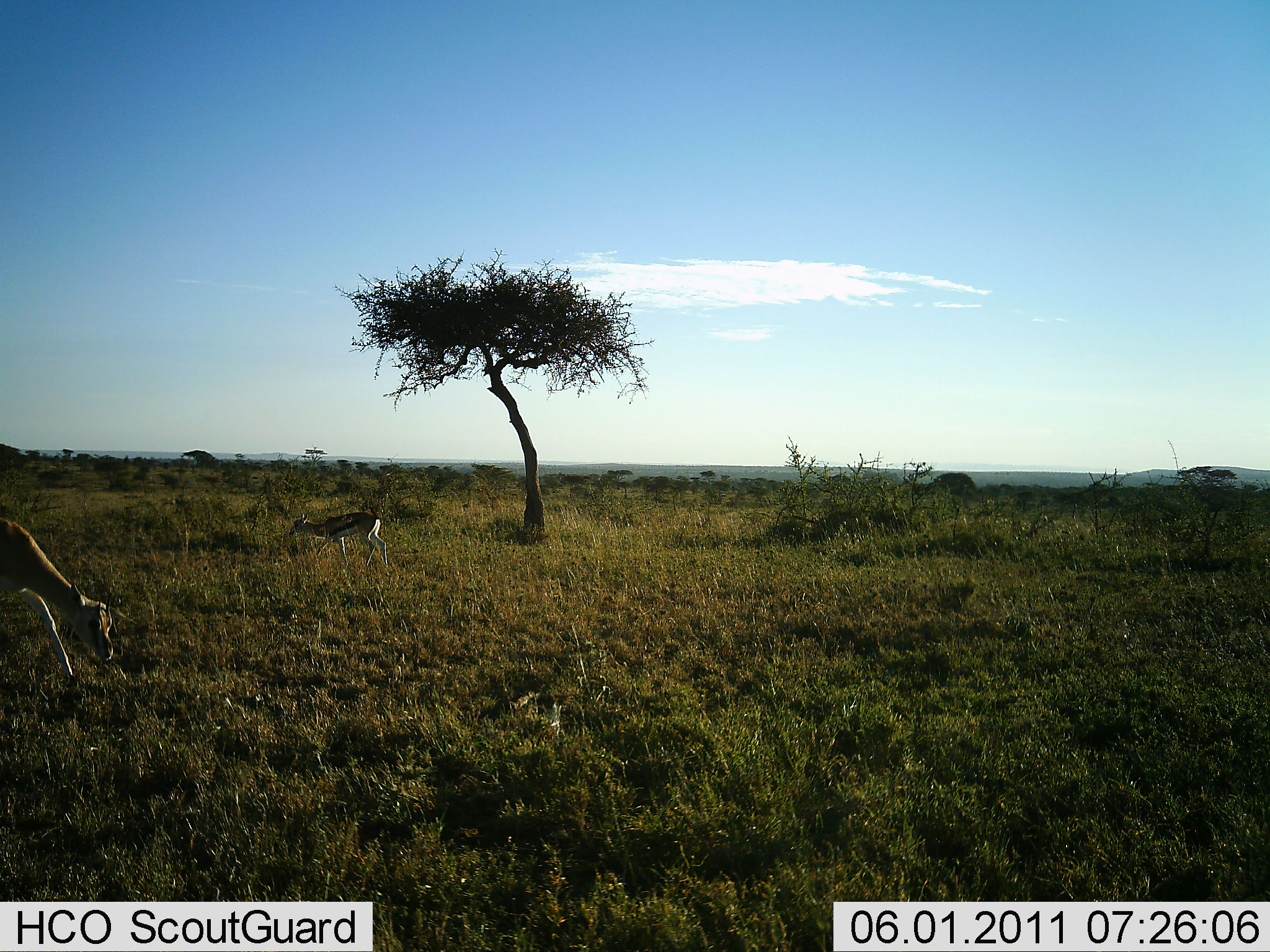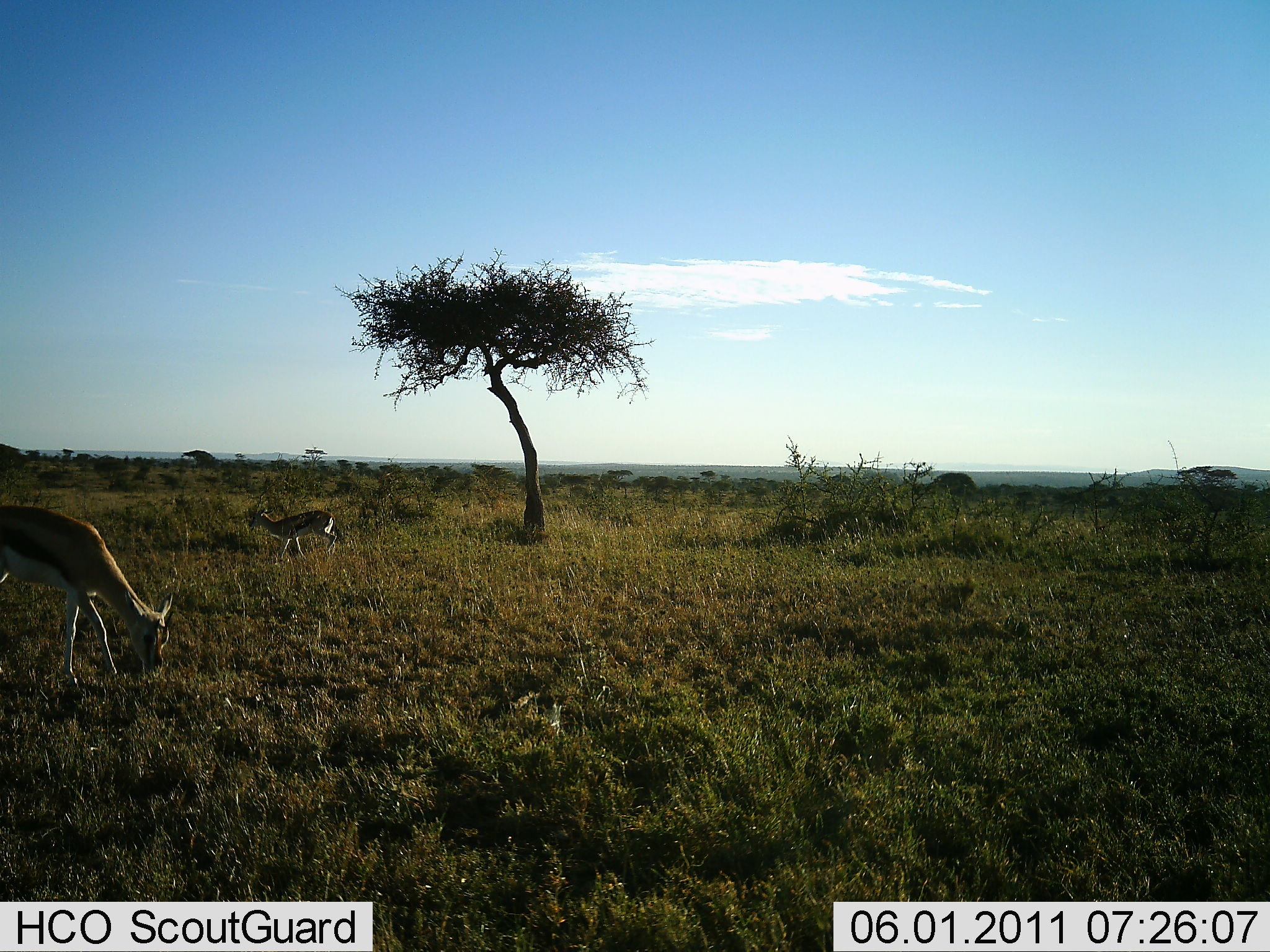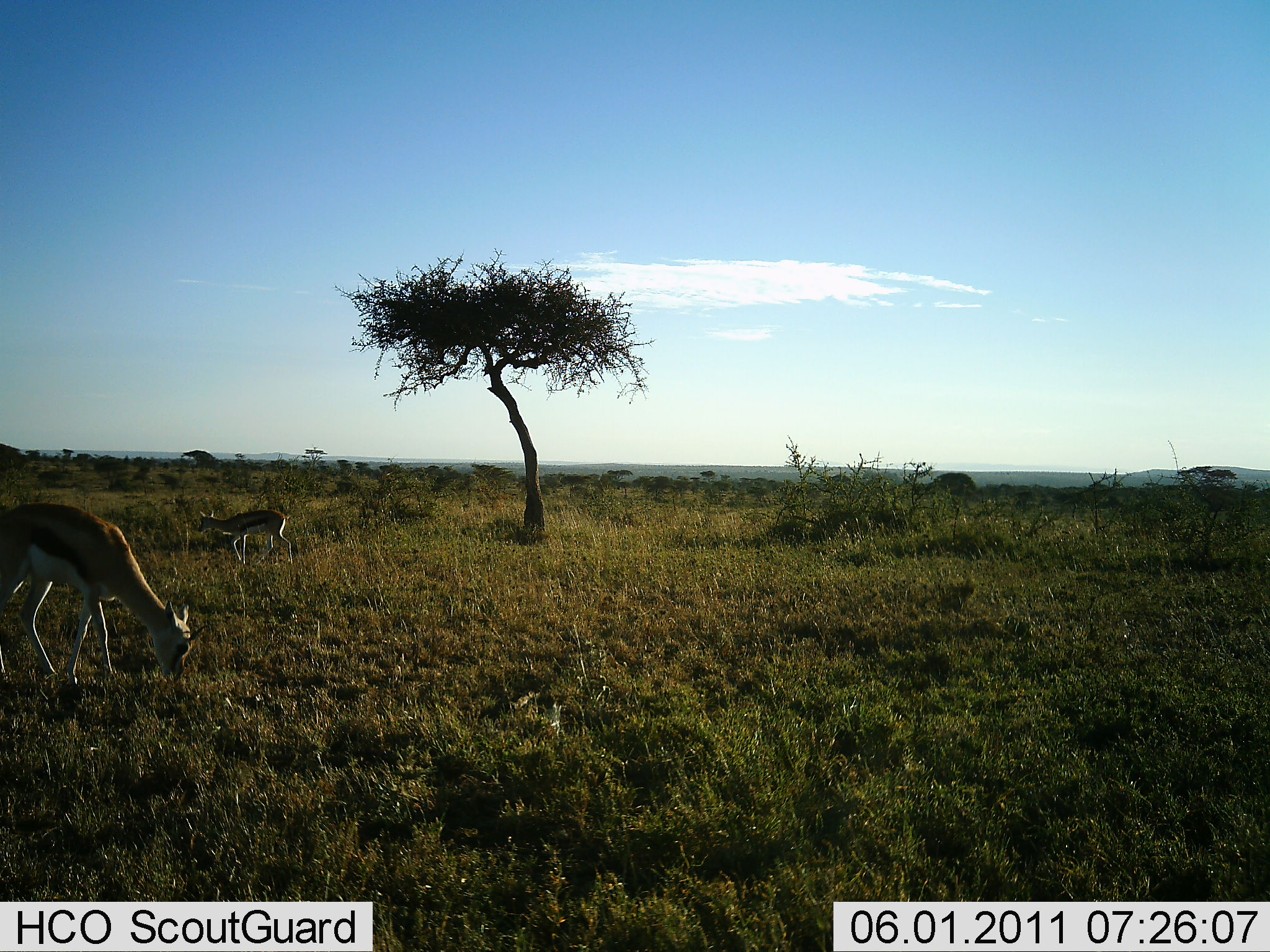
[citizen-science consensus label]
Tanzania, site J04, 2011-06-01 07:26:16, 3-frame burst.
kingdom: Animalia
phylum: Chordata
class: Mammalia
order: Artiodactyla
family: Bovidae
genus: Eudorcas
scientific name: Eudorcas thomsonii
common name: thomson's gazelle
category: gazellethomsons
Gazellethomsons (thomson's gazelle) (Eudorcas thomsonii), count 2. Behavior (volunteer vote fractions): standing 13%, resting 0%, moving 80%, interacting 0%. Young present (vote fraction): 7%. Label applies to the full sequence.